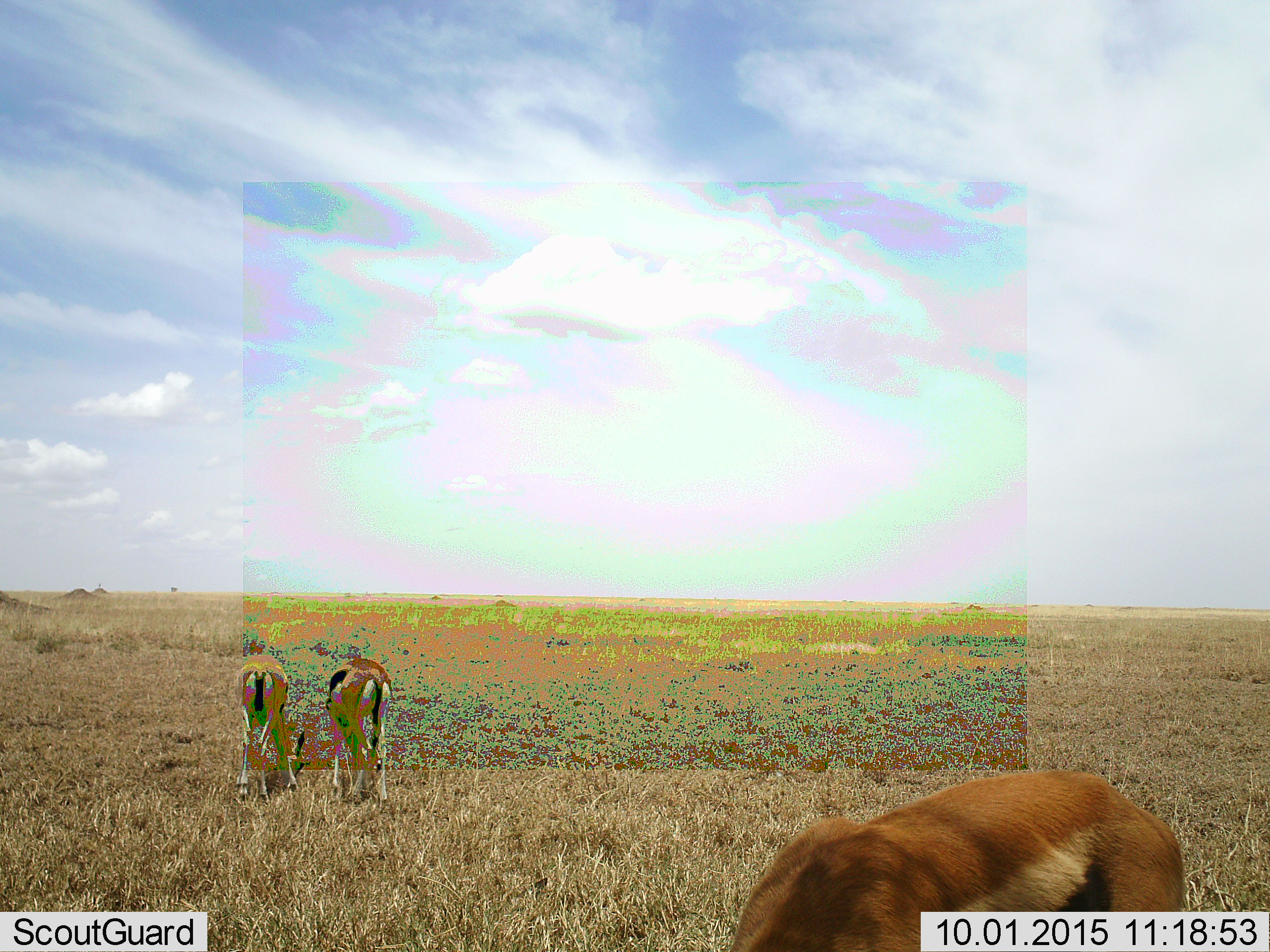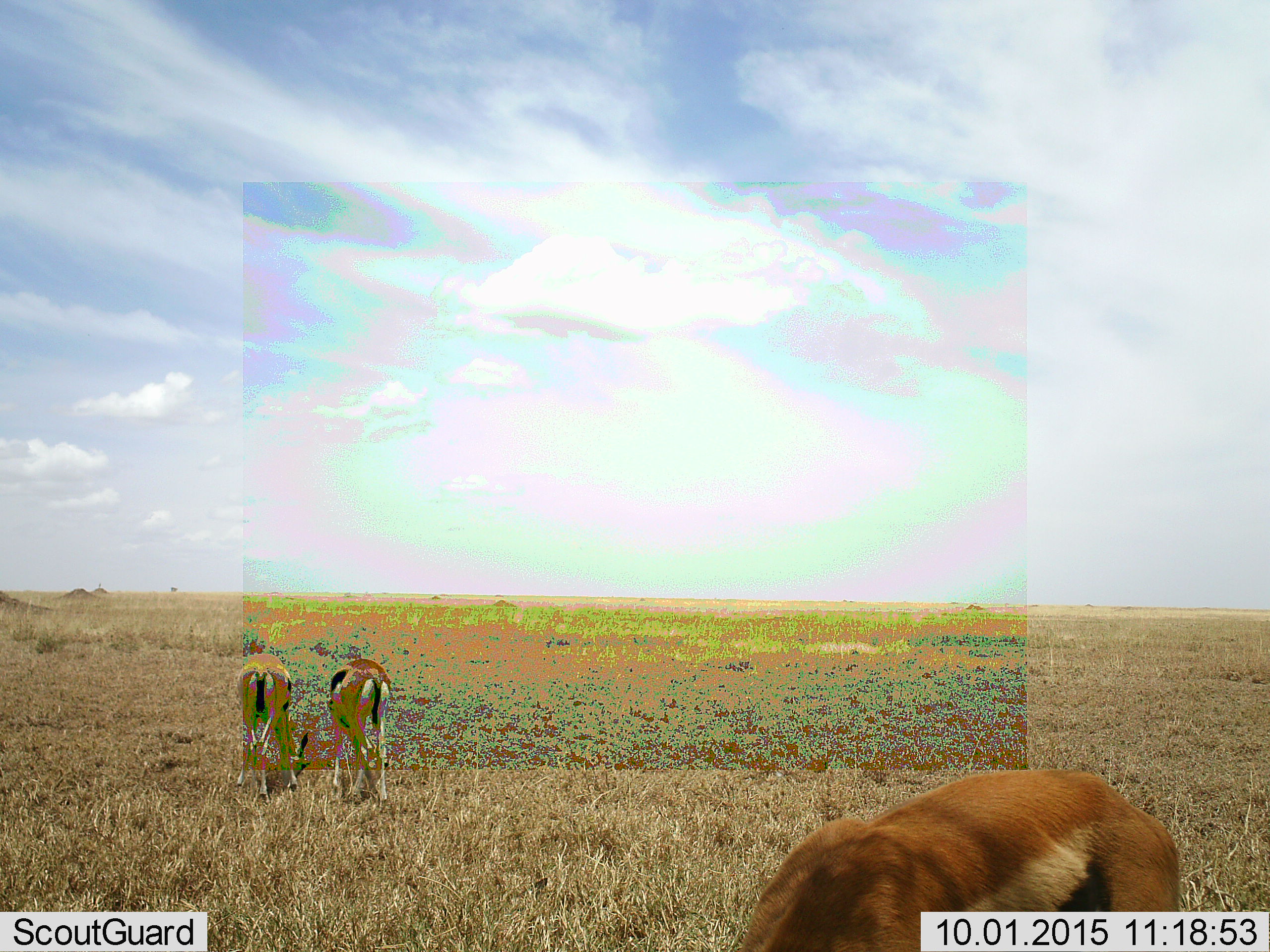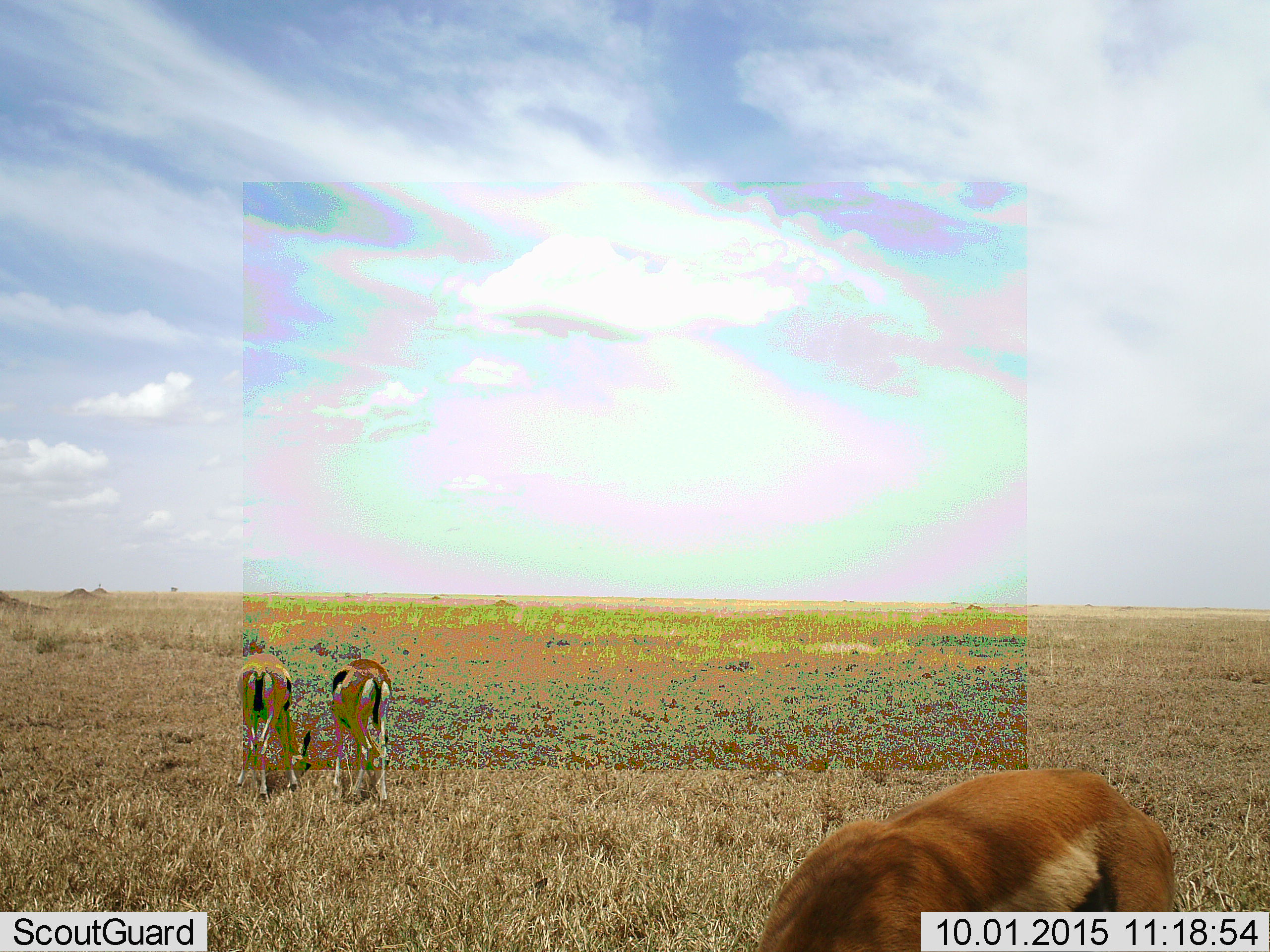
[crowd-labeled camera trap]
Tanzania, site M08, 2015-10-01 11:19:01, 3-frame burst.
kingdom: Animalia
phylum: Chordata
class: Mammalia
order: Artiodactyla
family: Bovidae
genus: Eudorcas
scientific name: Eudorcas thomsonii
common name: thomson's gazelle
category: gazellethomsons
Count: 3.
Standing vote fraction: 11%.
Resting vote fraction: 0%.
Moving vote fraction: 0%.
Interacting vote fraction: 0%.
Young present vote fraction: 0%.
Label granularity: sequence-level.